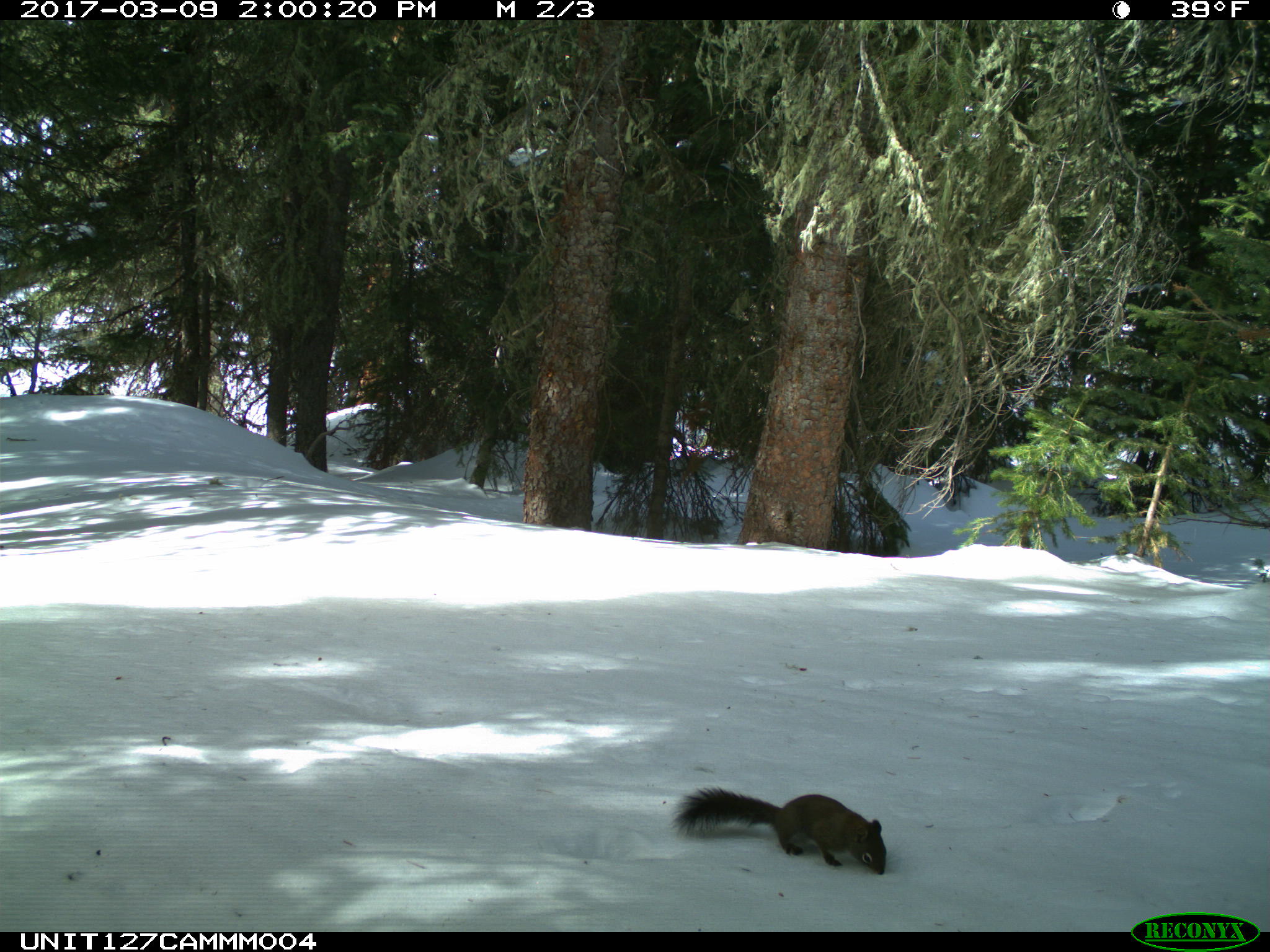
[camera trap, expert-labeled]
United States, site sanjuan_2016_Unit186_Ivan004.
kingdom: Animalia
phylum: Chordata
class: Mammalia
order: Rodentia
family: Sciuridae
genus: Tamiasciurus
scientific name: Tamiasciurus hudsonicus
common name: american red squirrel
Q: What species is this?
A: Tamiasciurus hudsonicus (american red squirrel).